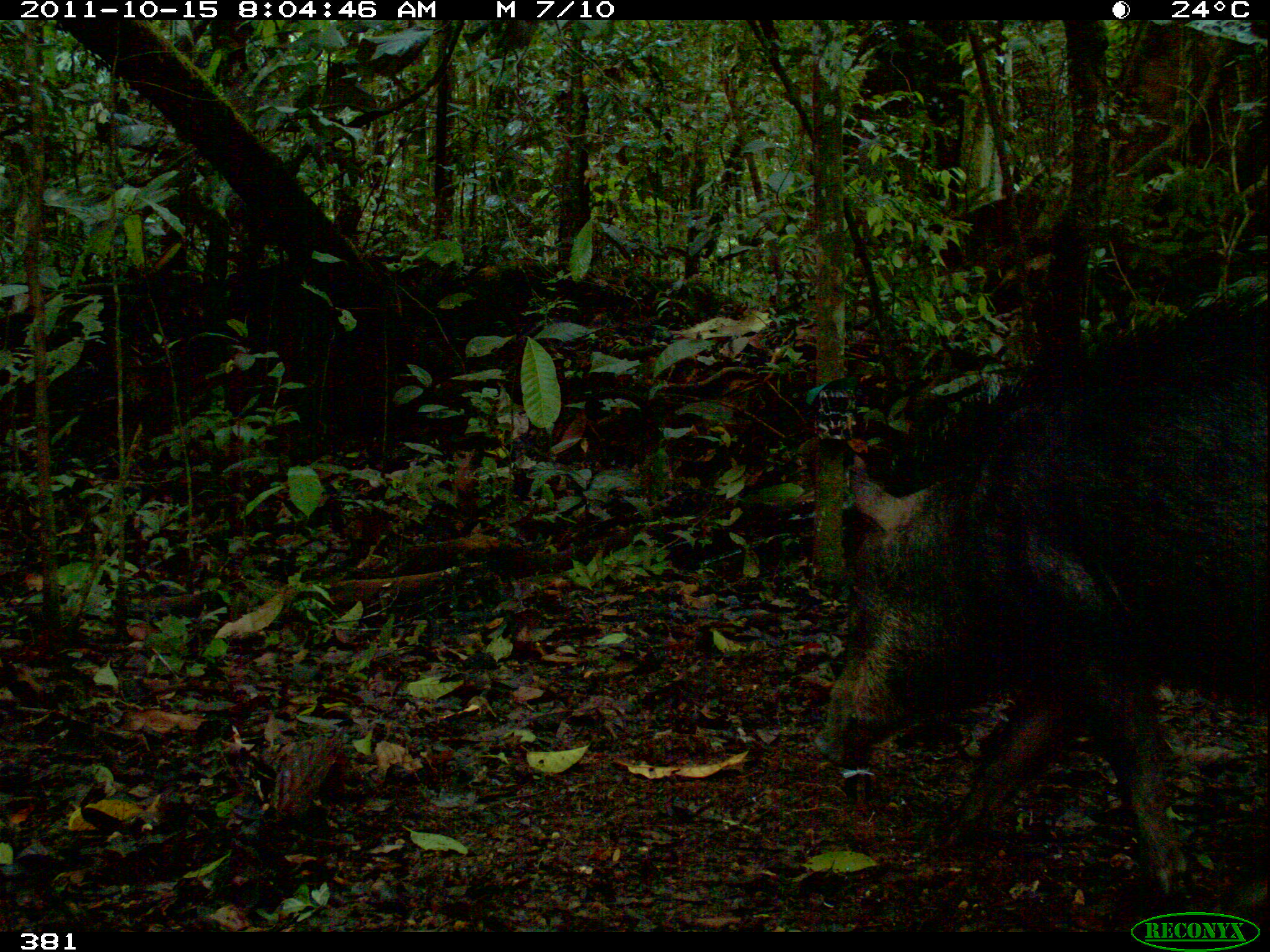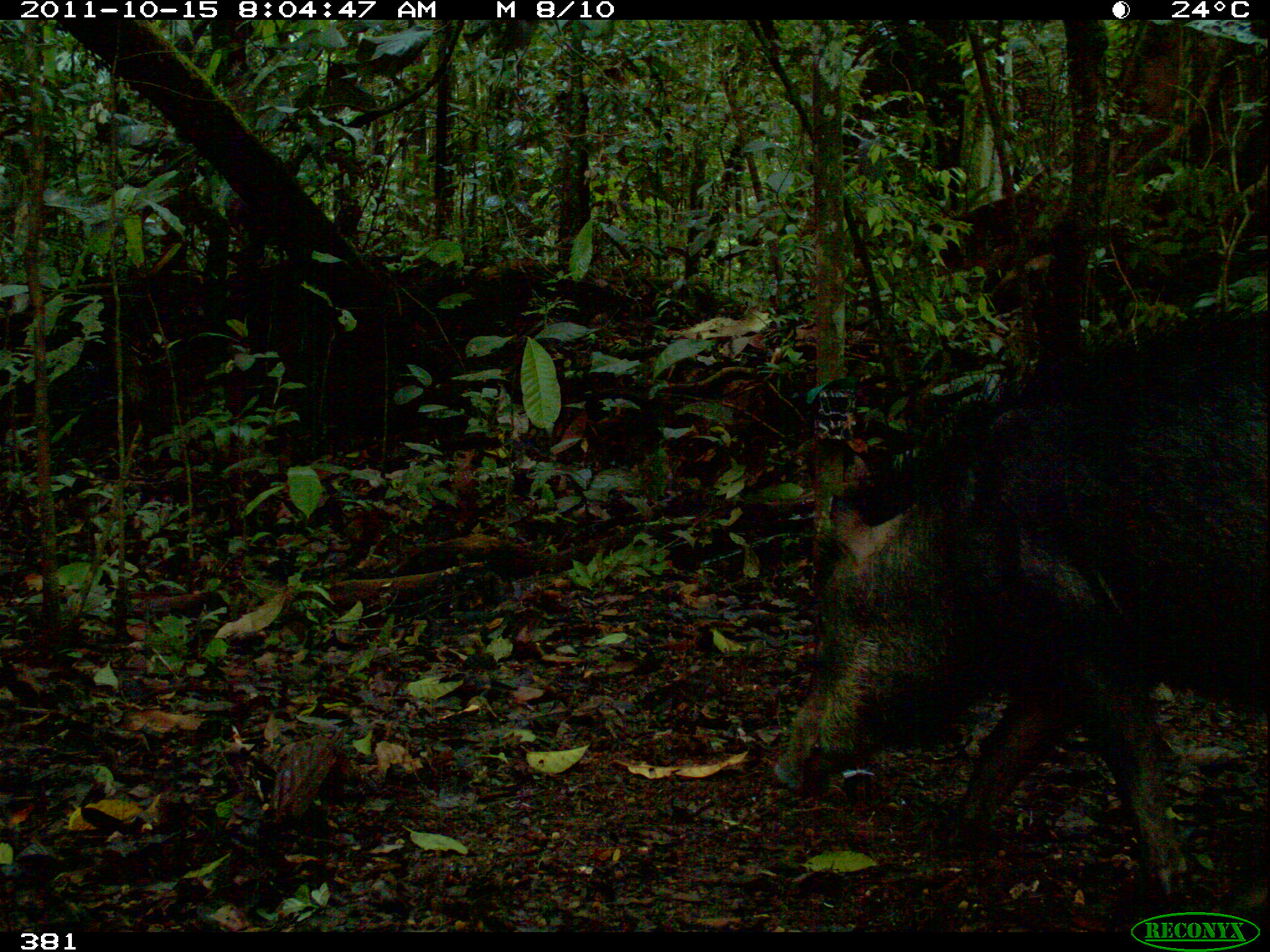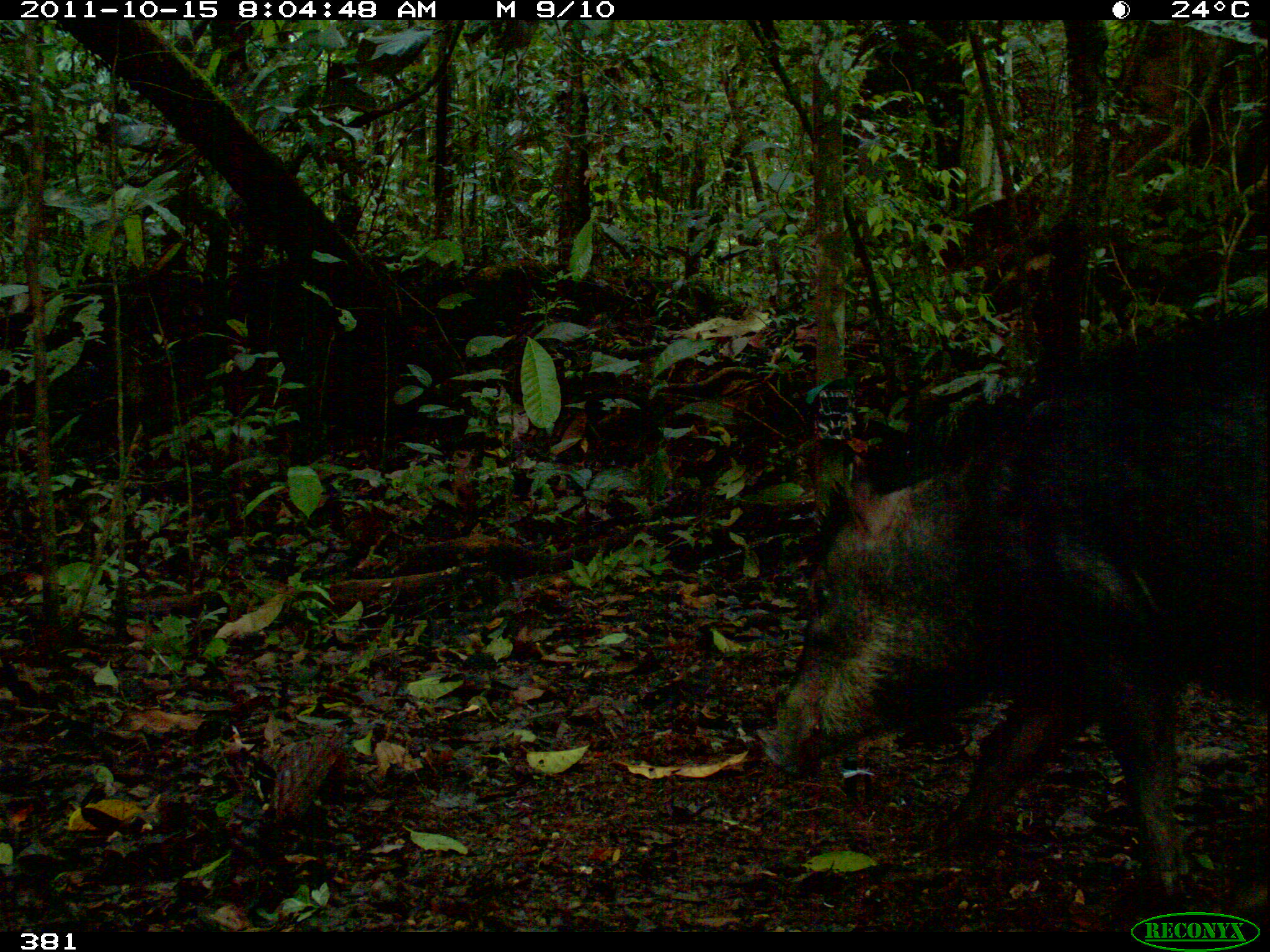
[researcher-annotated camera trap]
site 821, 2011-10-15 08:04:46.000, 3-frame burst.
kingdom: Animalia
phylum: Chordata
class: Mammalia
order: Artiodactyla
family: Tayassuidae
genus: Tayassu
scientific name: Tayassu pecari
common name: white-lipped peccary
Tayassu pecari (white-lipped peccary).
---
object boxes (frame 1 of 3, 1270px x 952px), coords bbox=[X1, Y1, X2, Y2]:
tayassu pecari: bbox=[815, 279, 1268, 921]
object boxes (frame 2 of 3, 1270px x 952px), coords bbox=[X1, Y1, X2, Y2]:
tayassu pecari: bbox=[767, 302, 1269, 908]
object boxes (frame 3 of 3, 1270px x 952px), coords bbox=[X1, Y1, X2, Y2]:
tayassu pecari: bbox=[760, 306, 1270, 908]